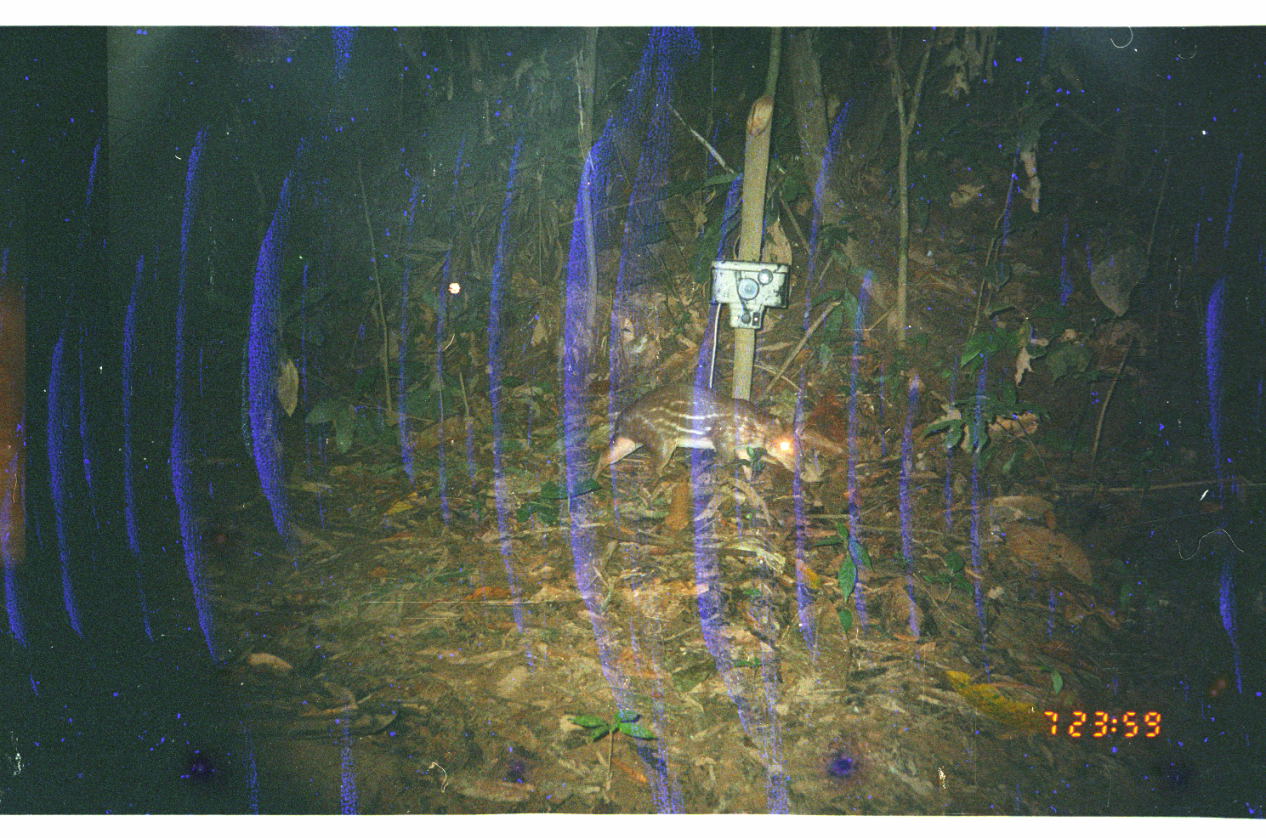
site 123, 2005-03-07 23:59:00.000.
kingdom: Animalia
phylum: Chordata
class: Mammalia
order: Rodentia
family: Cuniculidae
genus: Cuniculus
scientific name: Cuniculus paca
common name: spotted paca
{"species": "Cuniculus paca (spotted paca)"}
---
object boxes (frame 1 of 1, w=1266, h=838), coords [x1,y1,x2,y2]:
cuniculus paca: [587,382,800,499]